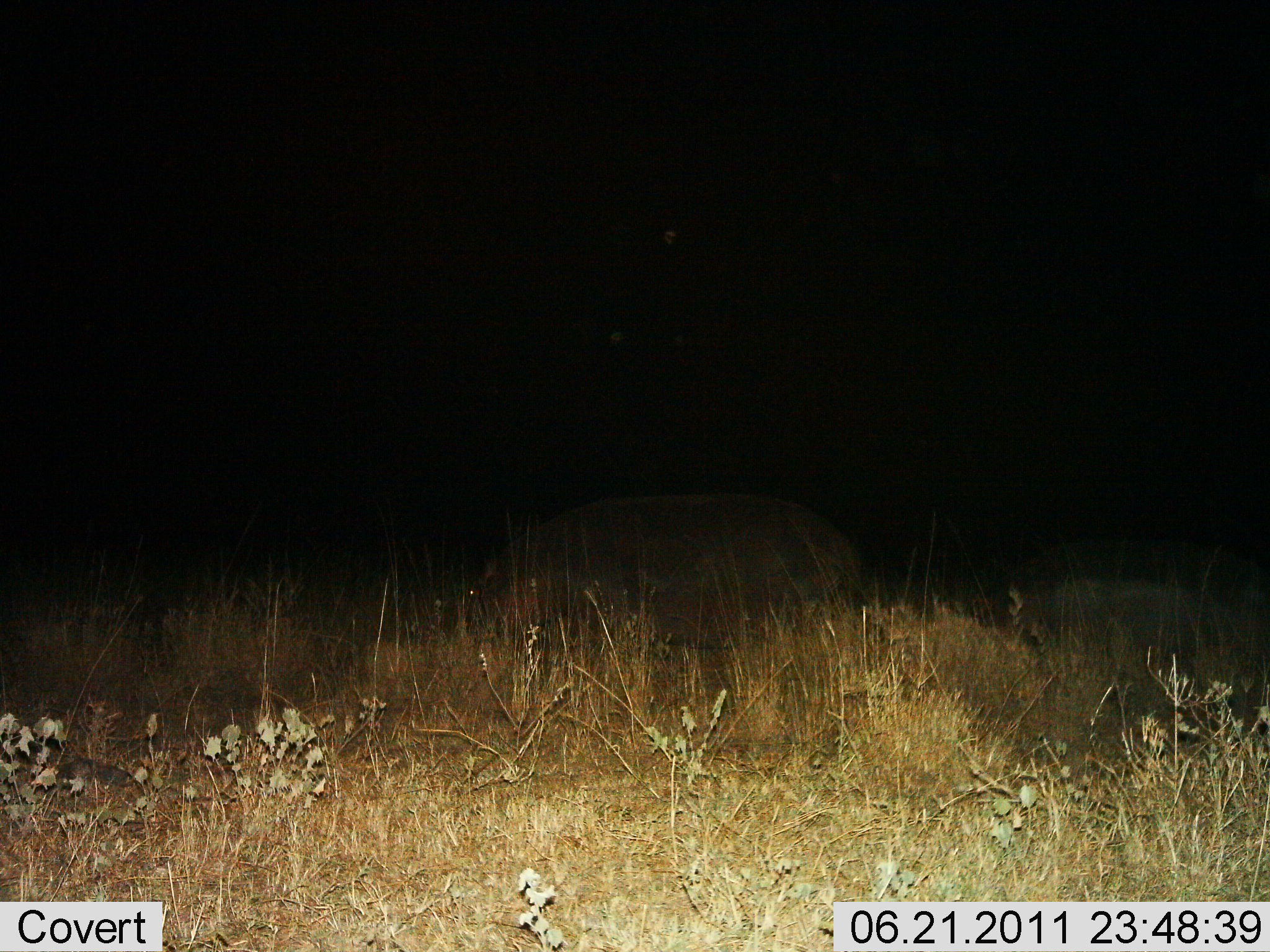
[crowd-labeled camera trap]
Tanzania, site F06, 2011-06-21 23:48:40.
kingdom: Animalia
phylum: Chordata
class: Mammalia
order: Artiodactyla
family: Hippopotamidae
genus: Hippopotamus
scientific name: Hippopotamus amphibius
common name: hippopotamus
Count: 1.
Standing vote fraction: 60%.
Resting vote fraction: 0%.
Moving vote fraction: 30%.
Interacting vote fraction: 0%.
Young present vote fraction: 10%.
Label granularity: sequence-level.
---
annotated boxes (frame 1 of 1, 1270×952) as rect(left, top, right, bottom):
animal: rect(464, 491, 866, 660)